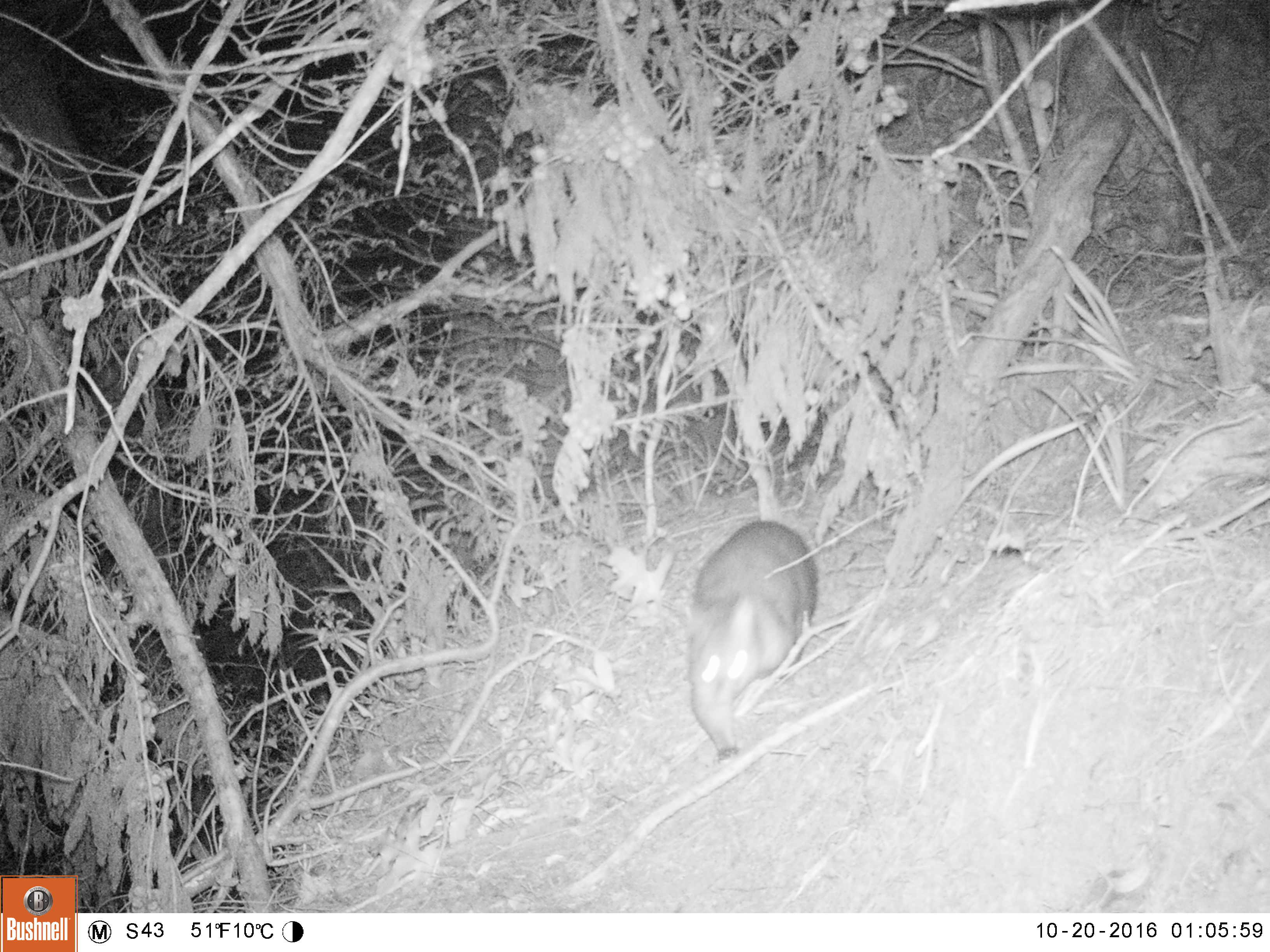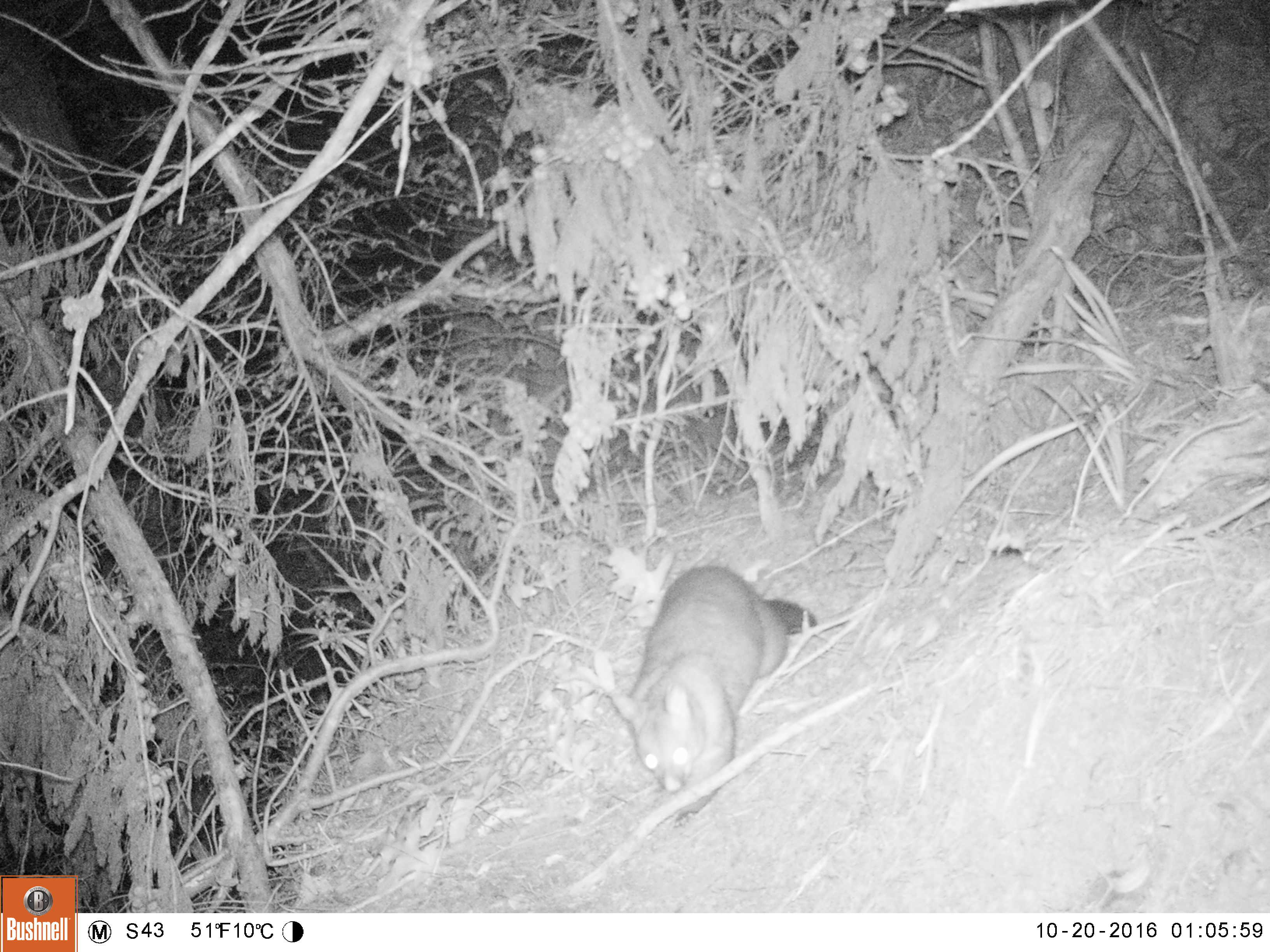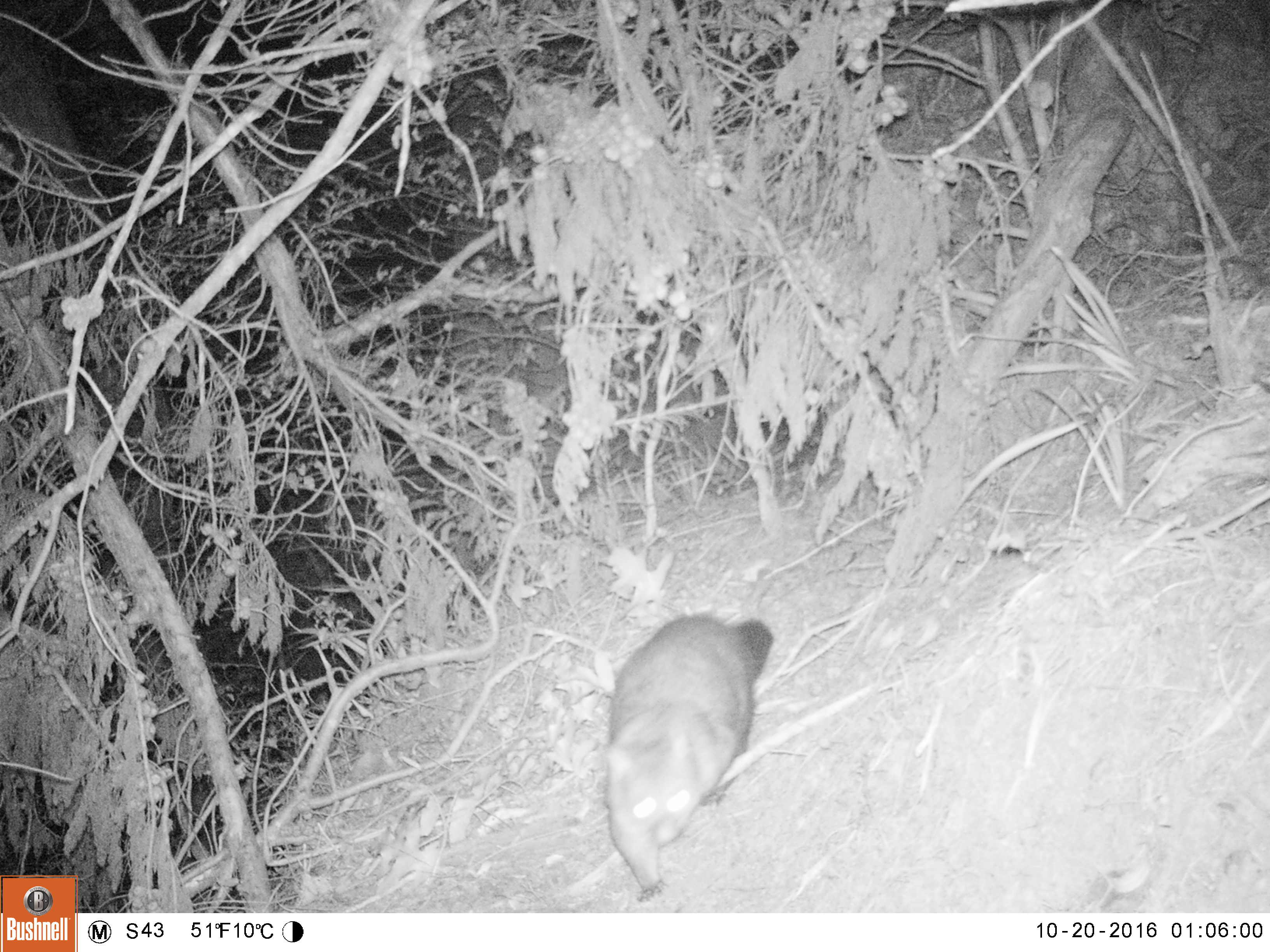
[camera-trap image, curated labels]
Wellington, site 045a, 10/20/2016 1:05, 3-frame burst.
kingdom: Animalia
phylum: Chordata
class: Mammalia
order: Didelphimorphia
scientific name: Didelphimorphia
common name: possum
Possum (Didelphimorphia).